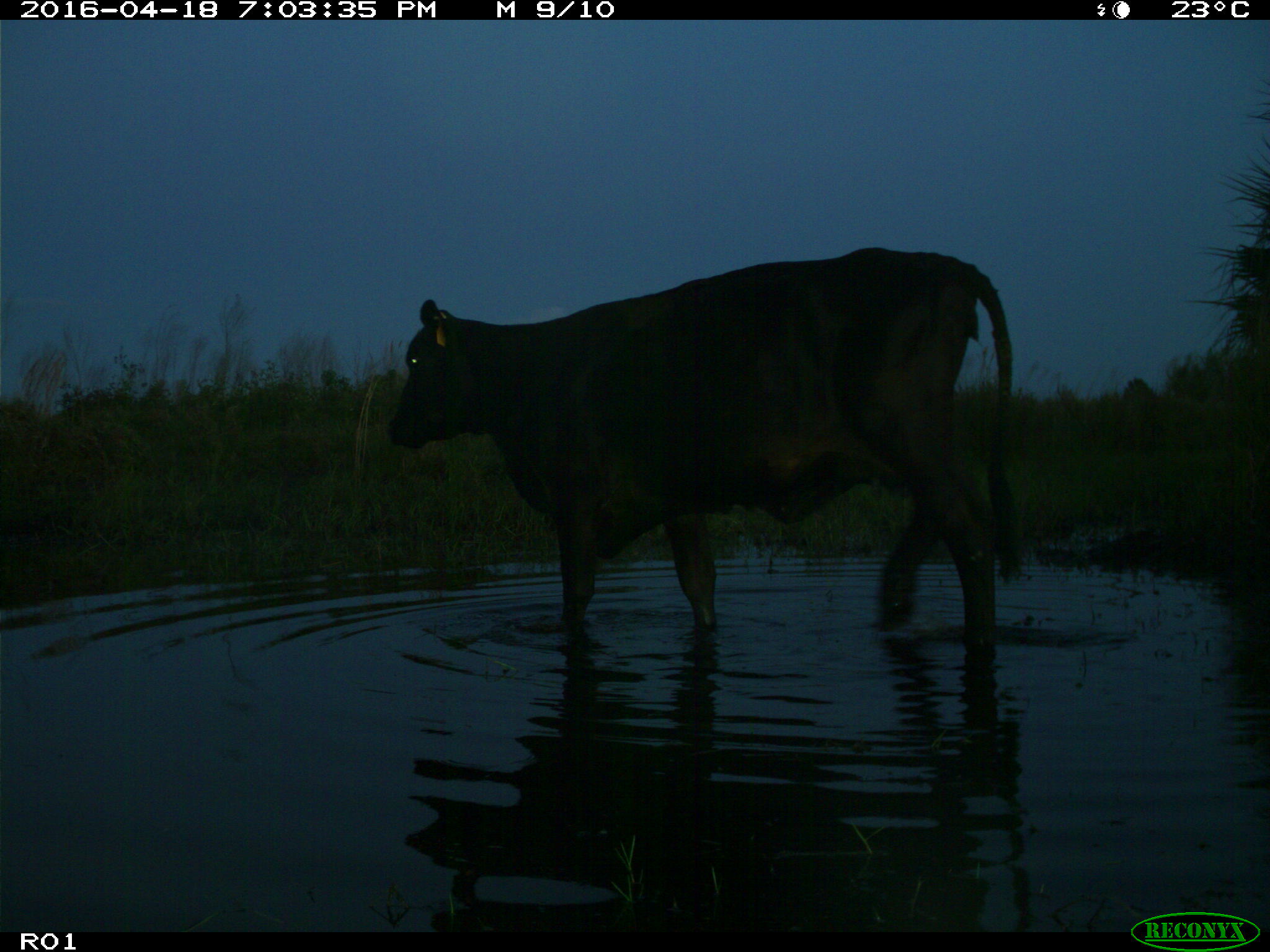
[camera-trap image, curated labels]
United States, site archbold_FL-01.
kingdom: Animalia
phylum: Chordata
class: Mammalia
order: Artiodactyla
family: Bovidae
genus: Bos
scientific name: Bos taurus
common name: domestic cow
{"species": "Bos taurus (domestic cow)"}